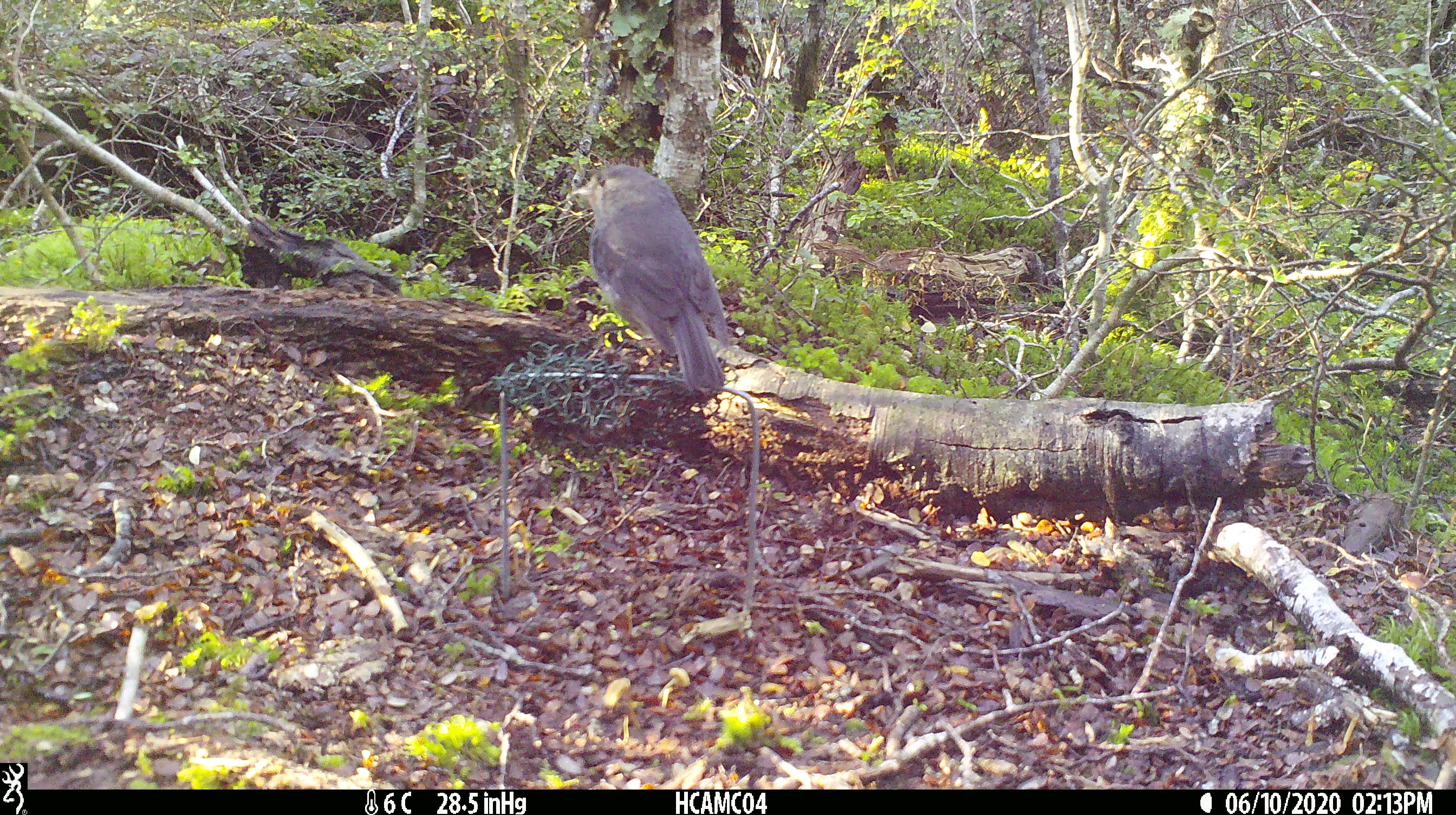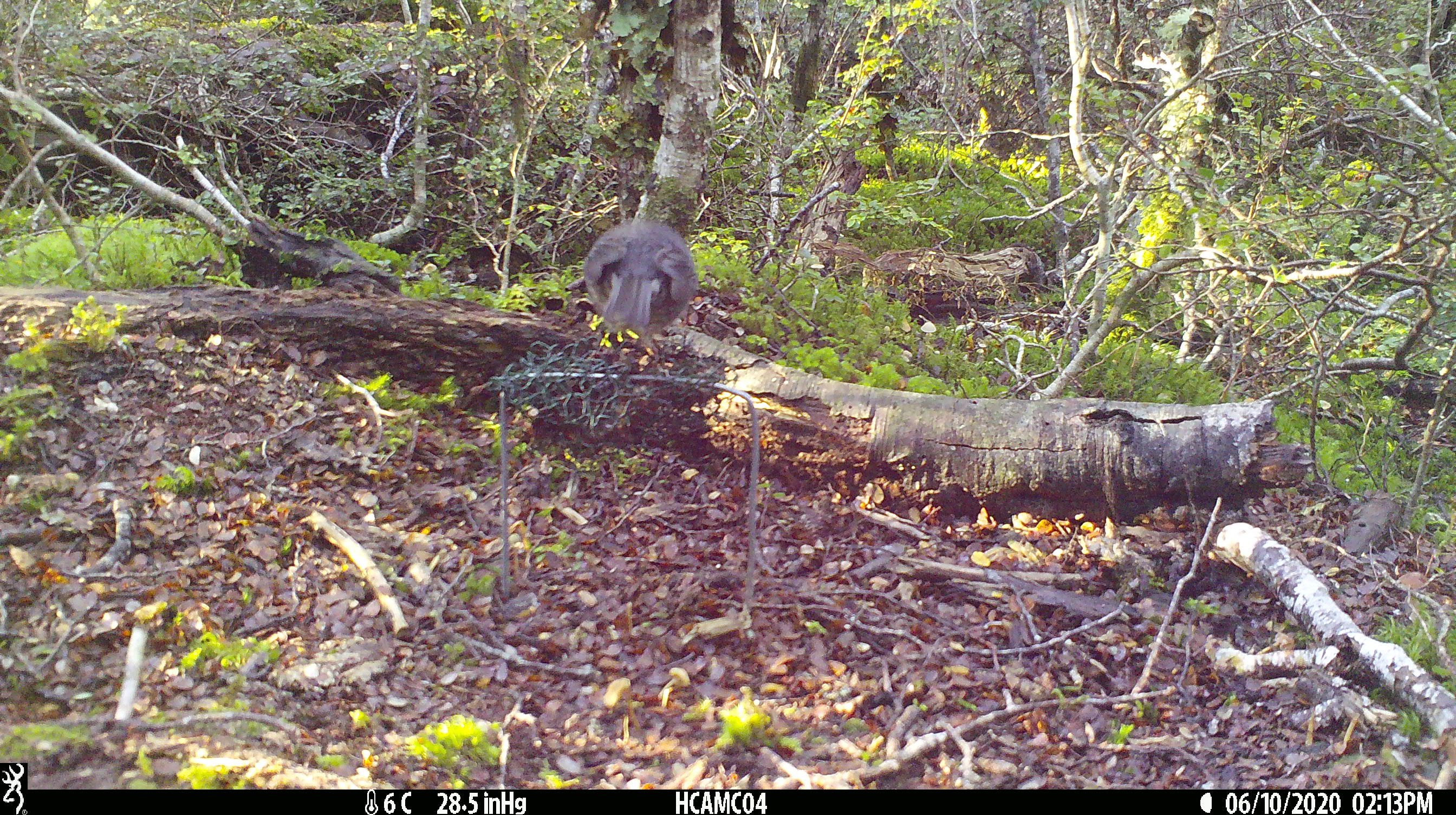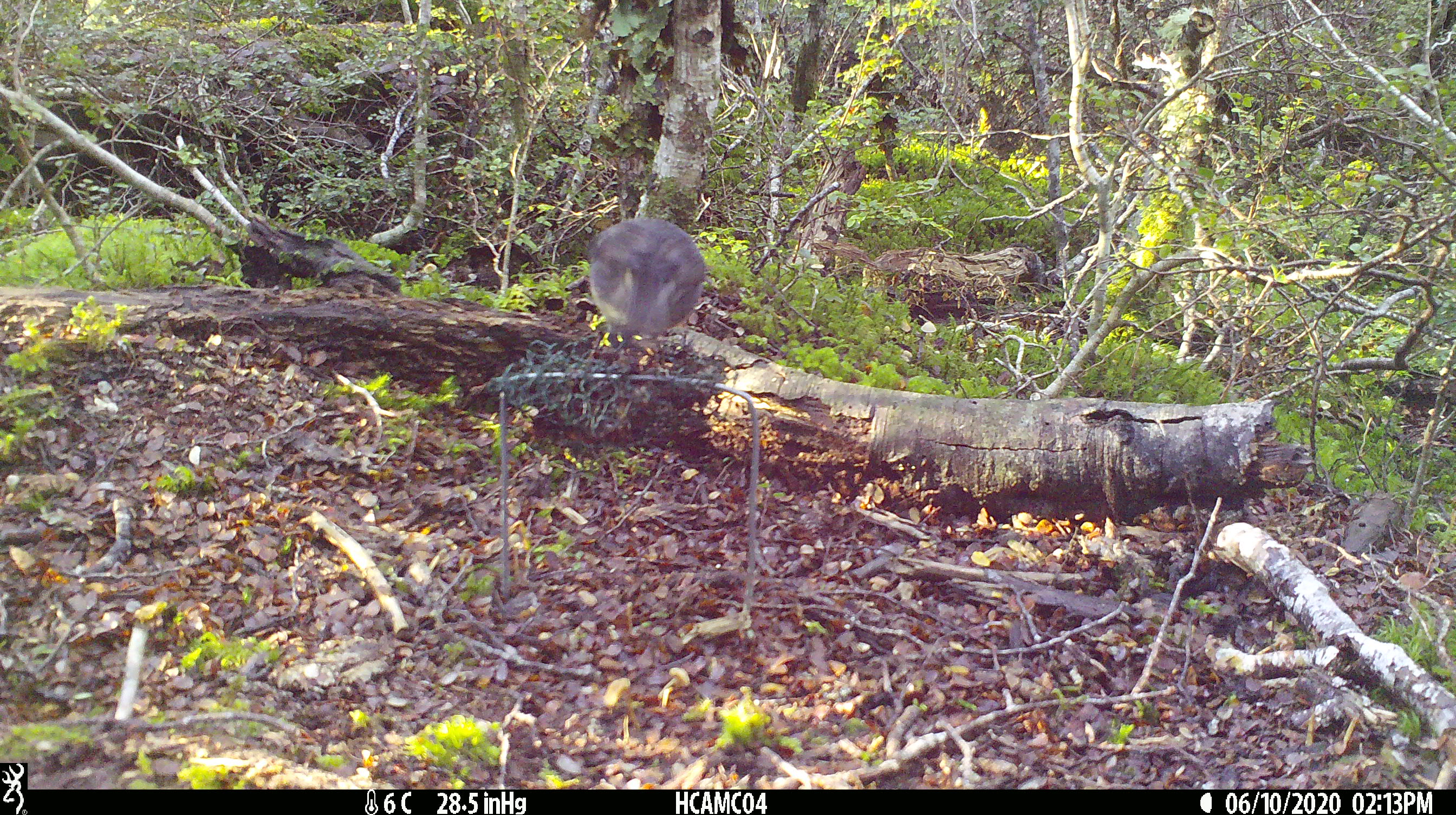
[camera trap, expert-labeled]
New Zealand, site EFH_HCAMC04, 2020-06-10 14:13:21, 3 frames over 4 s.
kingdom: Animalia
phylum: Chordata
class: Aves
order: Passeriformes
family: Petroicidae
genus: Petroica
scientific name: Petroica australis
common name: new zealand robin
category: robin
Robin (new zealand robin) (Petroica australis).